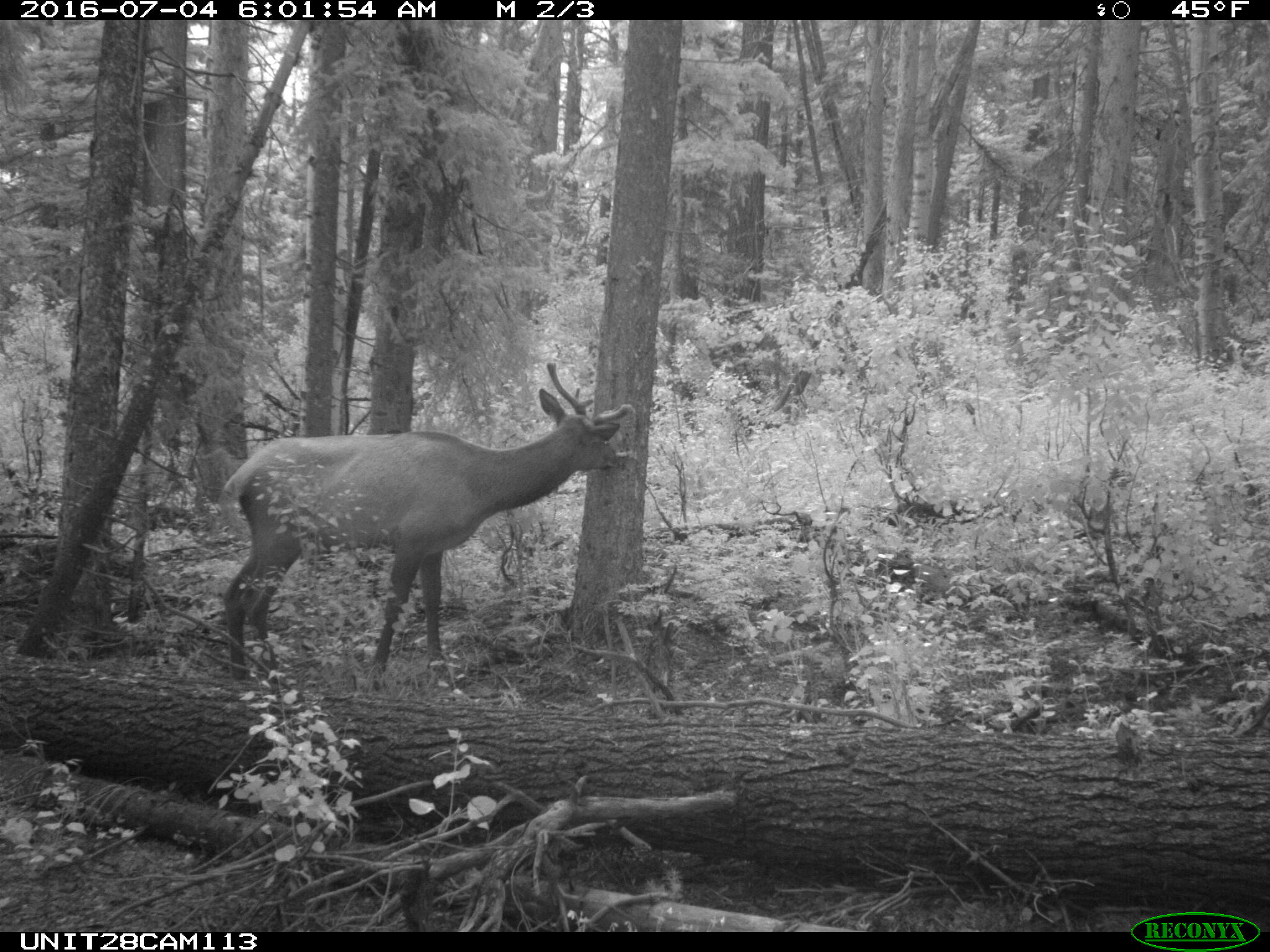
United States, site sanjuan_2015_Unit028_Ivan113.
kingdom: Animalia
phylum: Chordata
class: Mammalia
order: Artiodactyla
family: Cervidae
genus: Cervus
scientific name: Cervus elaphus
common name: red deer